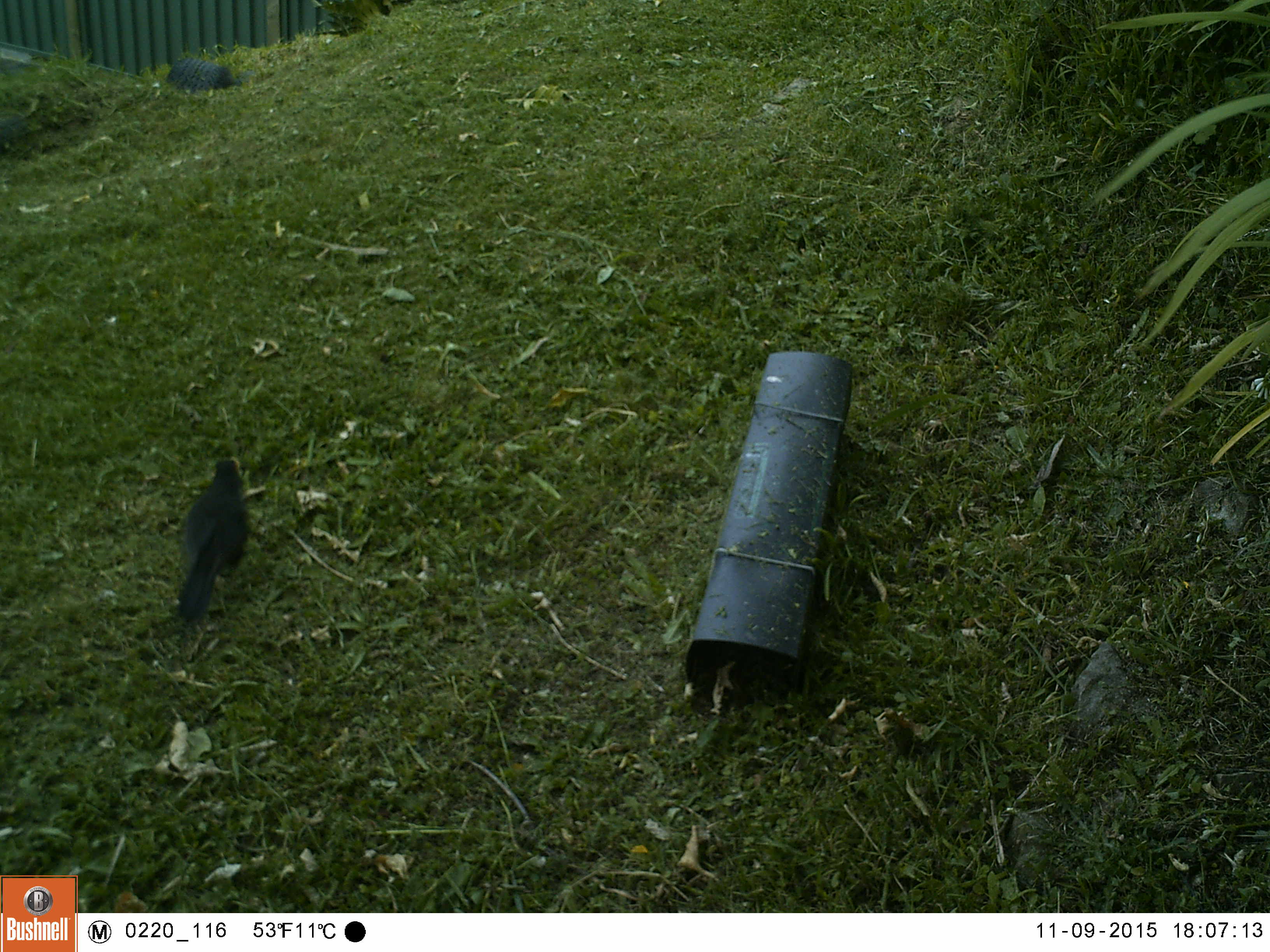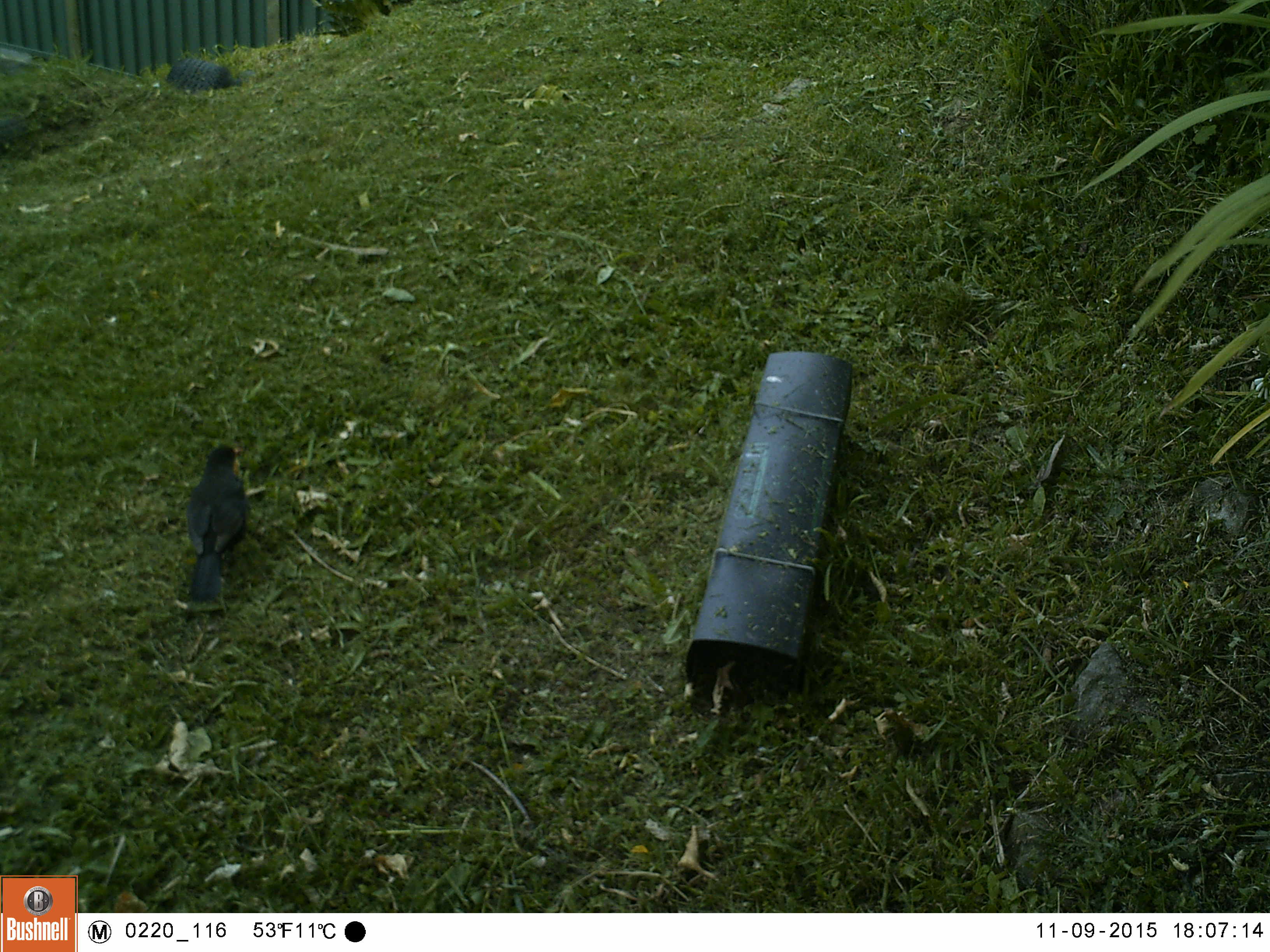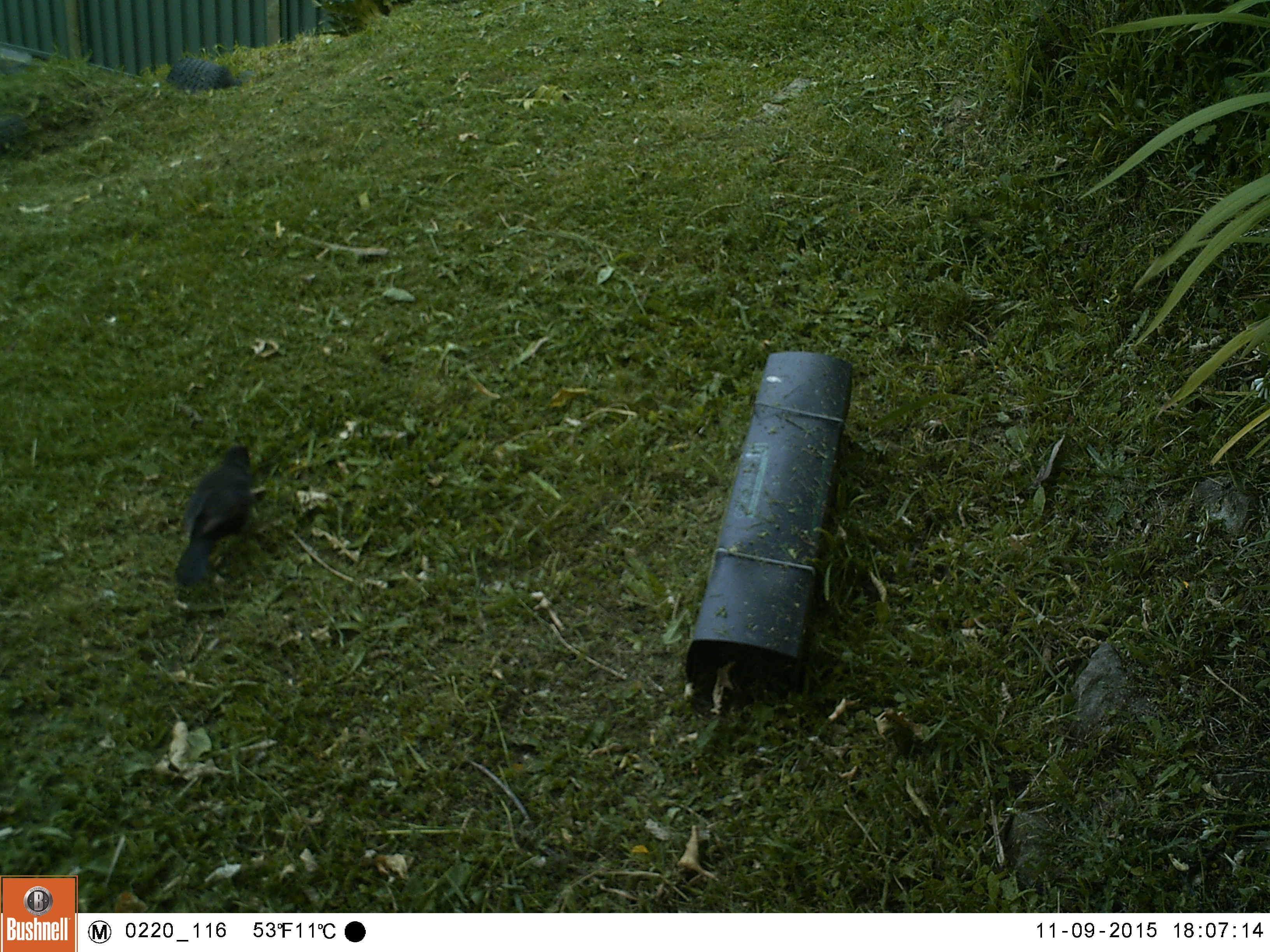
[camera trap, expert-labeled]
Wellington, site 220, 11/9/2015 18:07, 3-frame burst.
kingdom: Animalia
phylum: Chordata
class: Aves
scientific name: Aves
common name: bird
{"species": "bird (Aves)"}